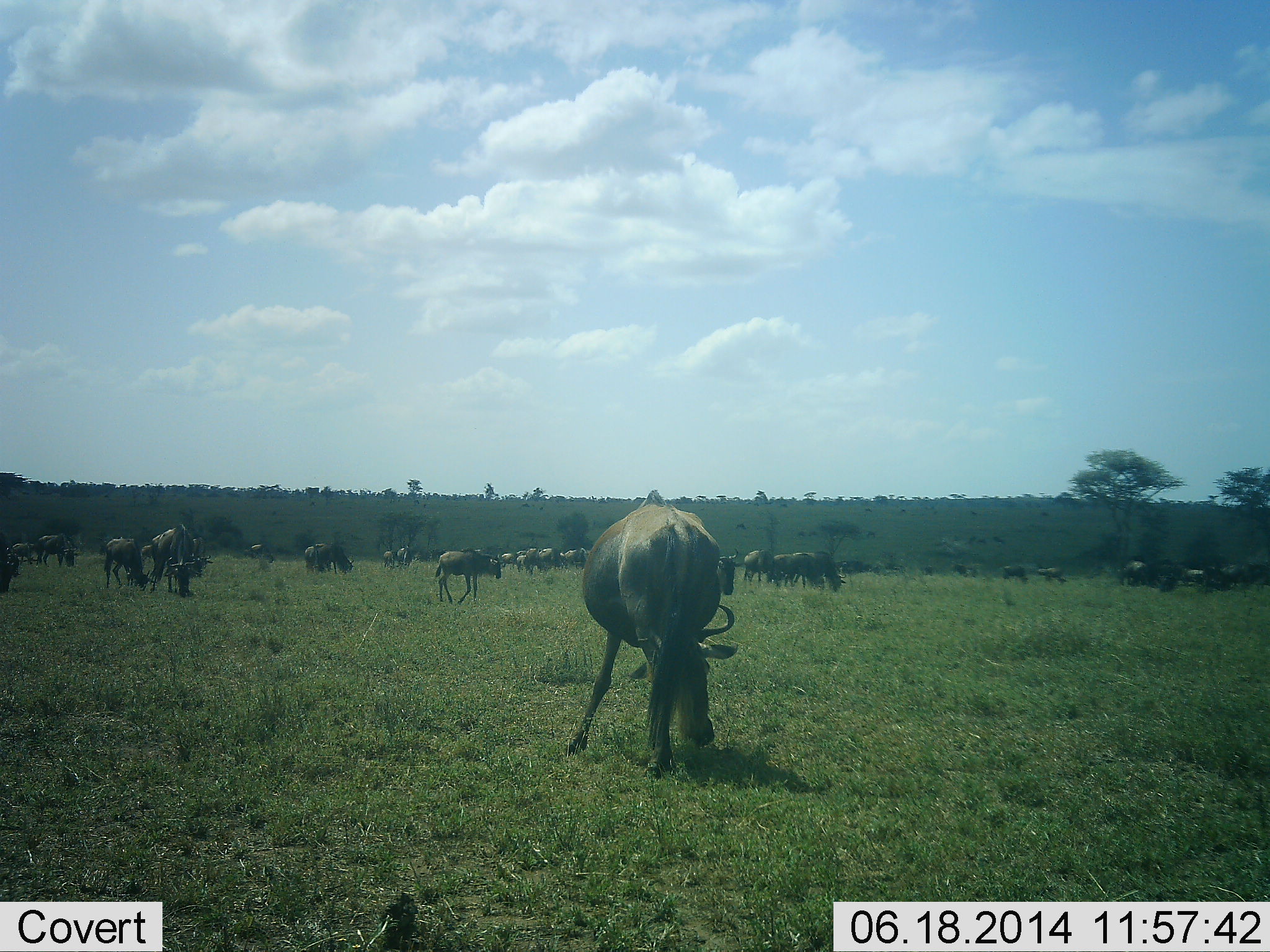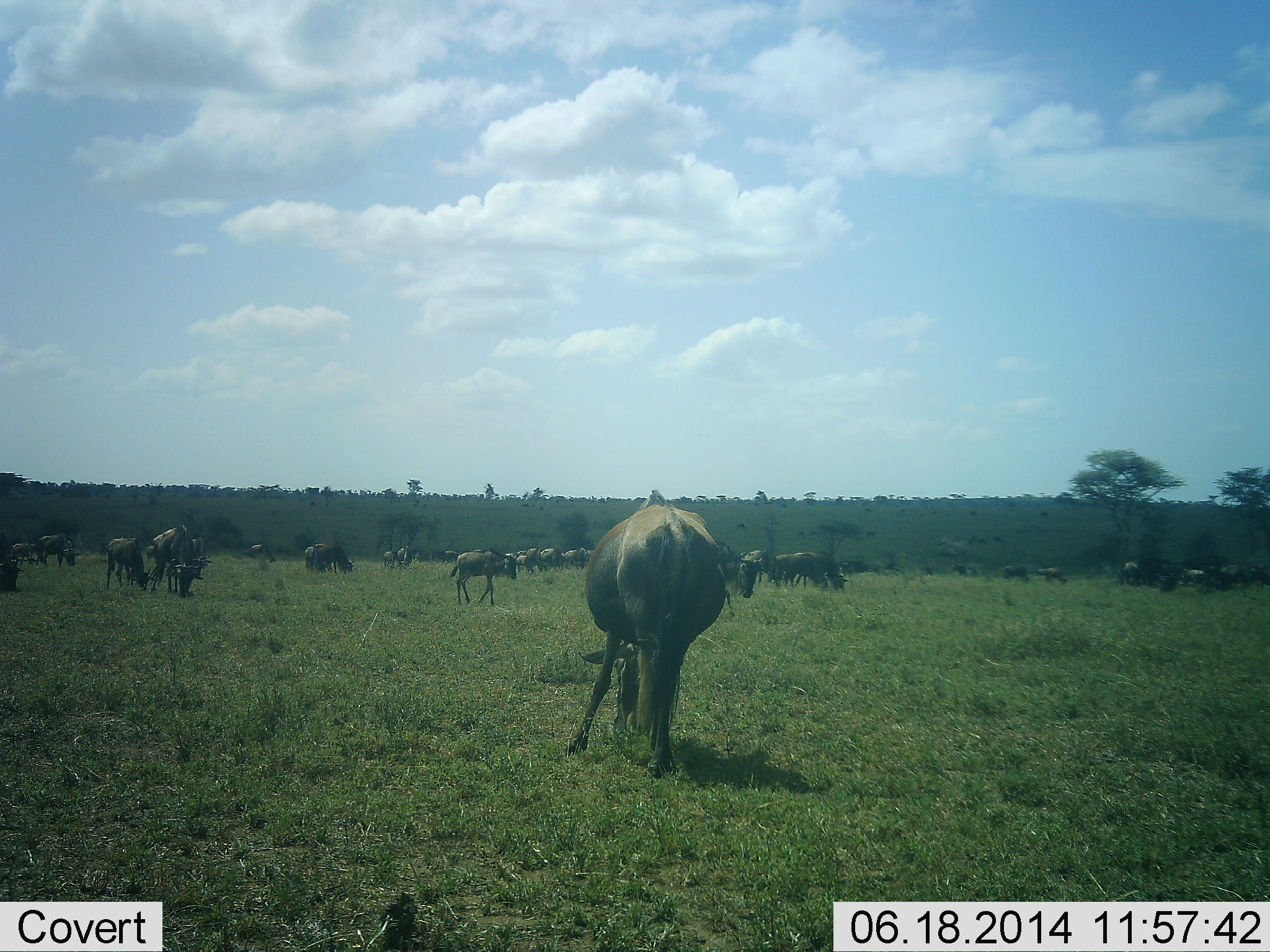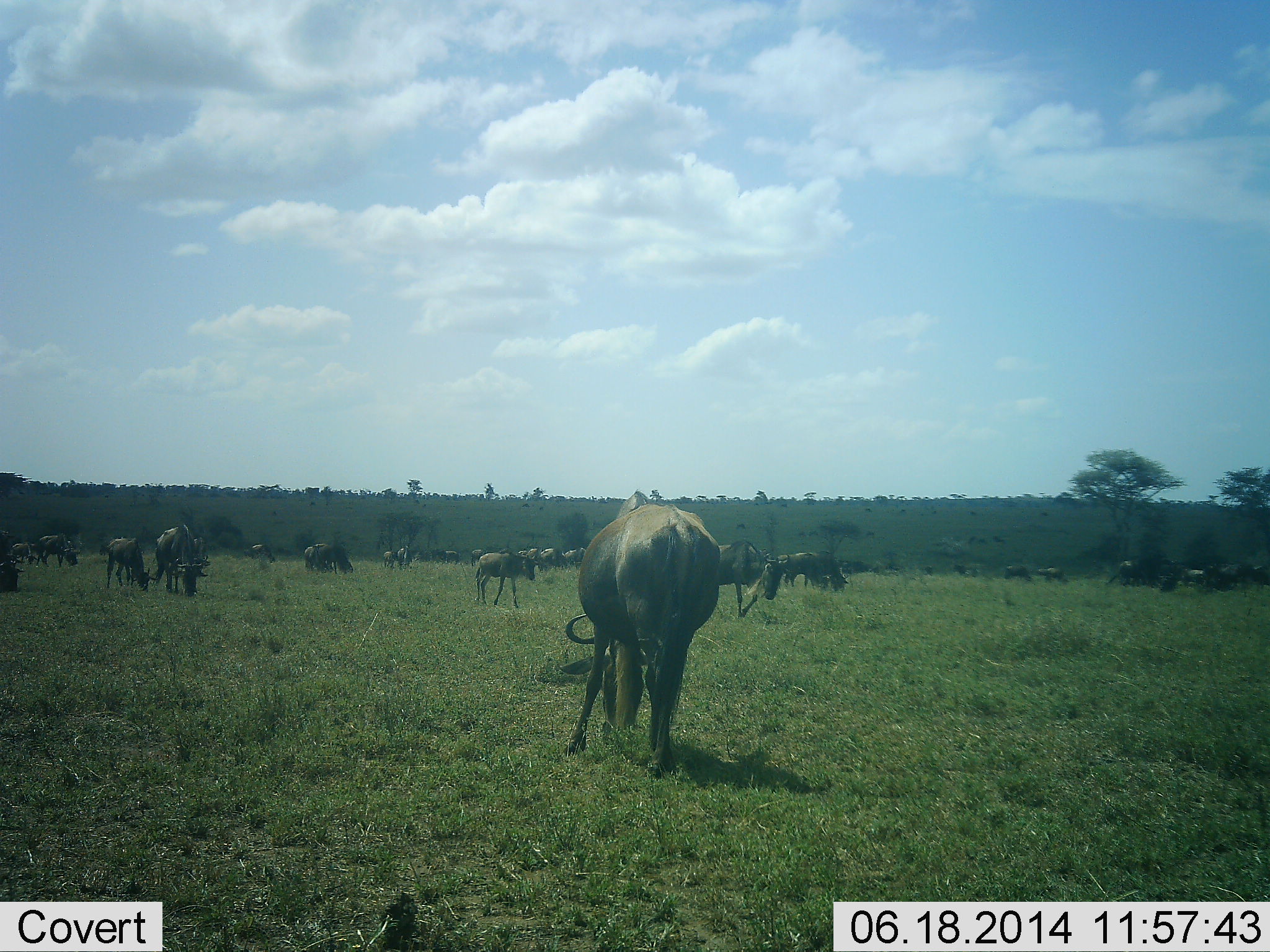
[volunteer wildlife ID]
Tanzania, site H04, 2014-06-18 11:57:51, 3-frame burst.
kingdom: Animalia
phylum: Chordata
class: Mammalia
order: Artiodactyla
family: Bovidae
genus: Connochaetes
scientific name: Connochaetes taurinus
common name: blue wildebeest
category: wildebeest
Wildebeest (blue wildebeest) (Connochaetes taurinus), count 11-50. Behavior (volunteer vote fractions): standing 80%, resting 10%, moving 80%, interacting 10%. Young present (vote fraction): 30%. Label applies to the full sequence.